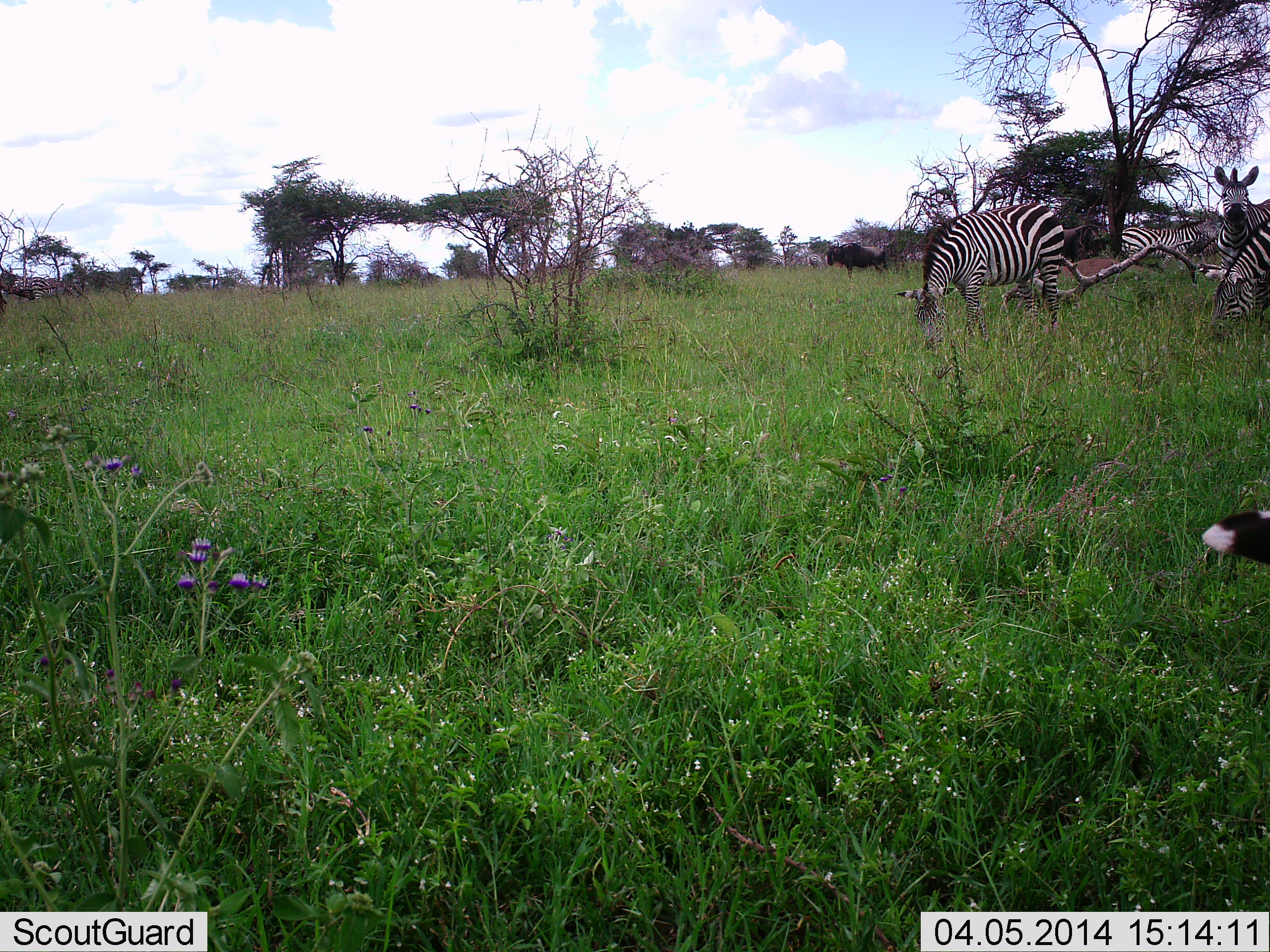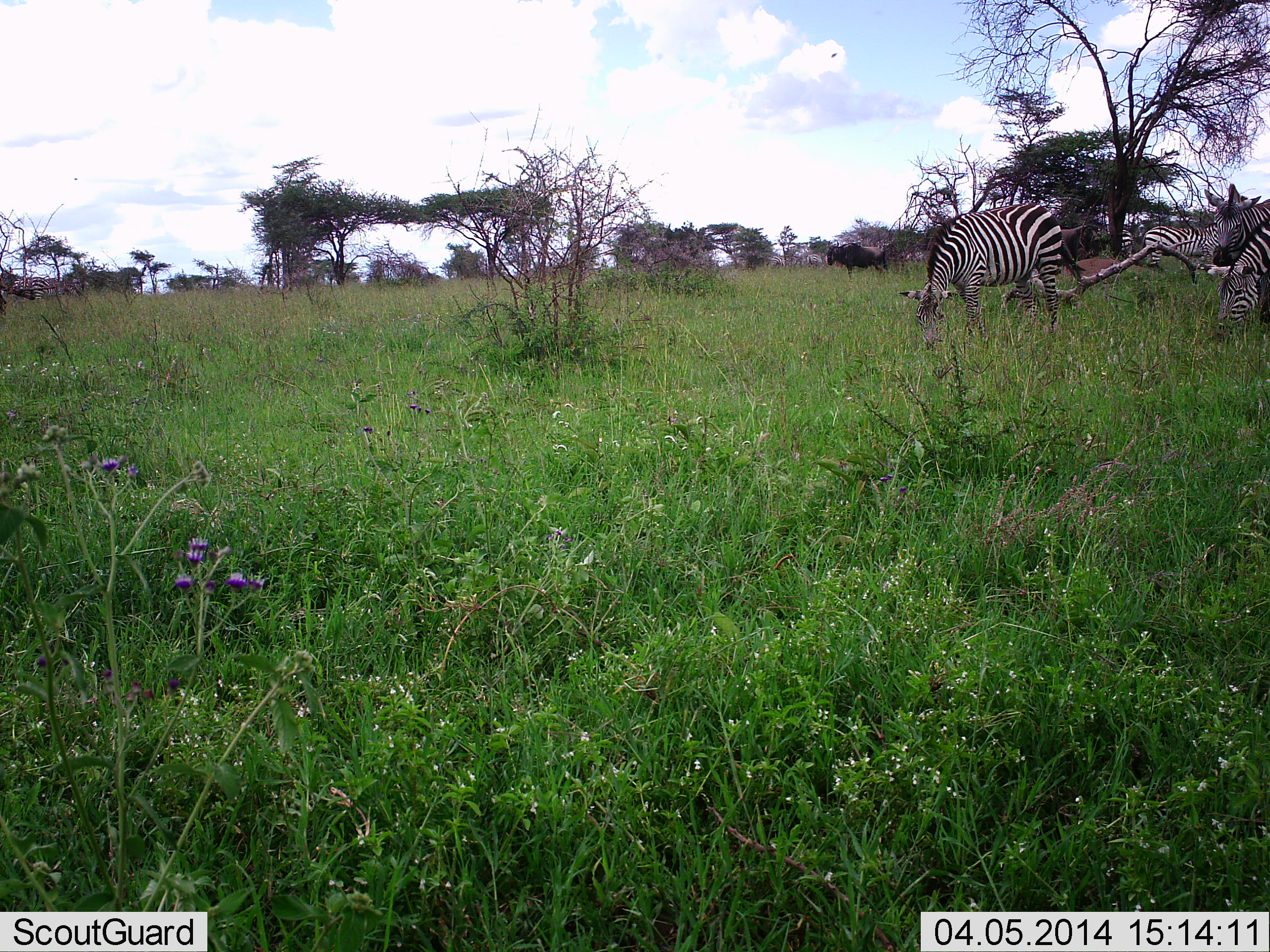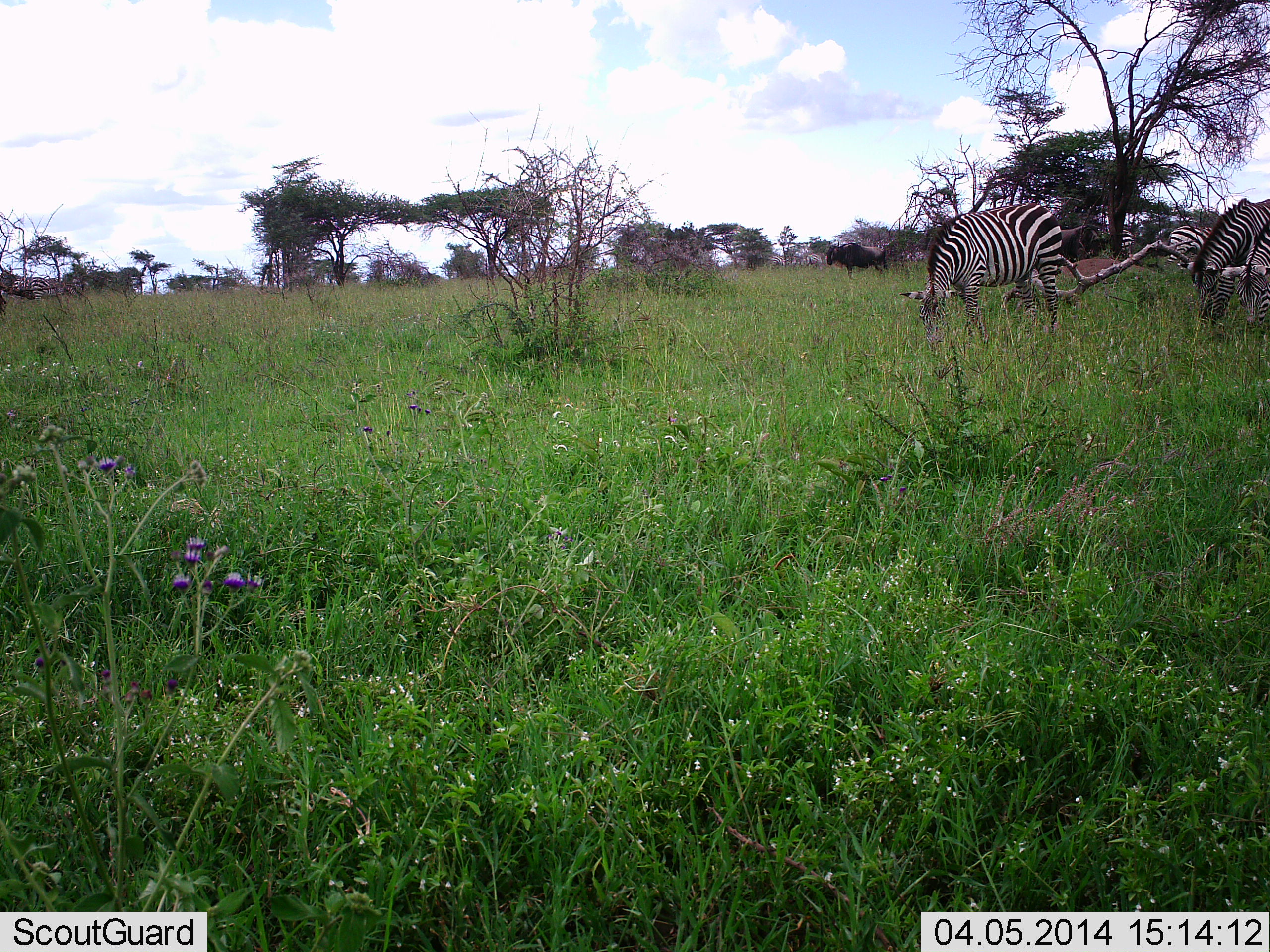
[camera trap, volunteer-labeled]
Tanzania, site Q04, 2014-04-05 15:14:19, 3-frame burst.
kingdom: Animalia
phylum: Chordata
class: Mammalia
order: Artiodactyla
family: Bovidae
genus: Connochaetes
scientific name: Connochaetes taurinus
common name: blue wildebeest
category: wildebeest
Wildebeest (blue wildebeest) (Connochaetes taurinus), count 1. Behavior (volunteer vote fractions): standing 82%, resting 0%, moving 0%, interacting 0%. Young present (vote fraction): 0%. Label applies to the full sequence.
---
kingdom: Animalia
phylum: Chordata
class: Mammalia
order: Perissodactyla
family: Equidae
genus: Equus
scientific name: Equus quagga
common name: plains zebra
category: zebra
Zebra (plains zebra) (Equus quagga), count 4. Behavior (volunteer vote fractions): standing 33%, resting 0%, moving 24%, interacting 0%. Young present (vote fraction): 0%. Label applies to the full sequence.